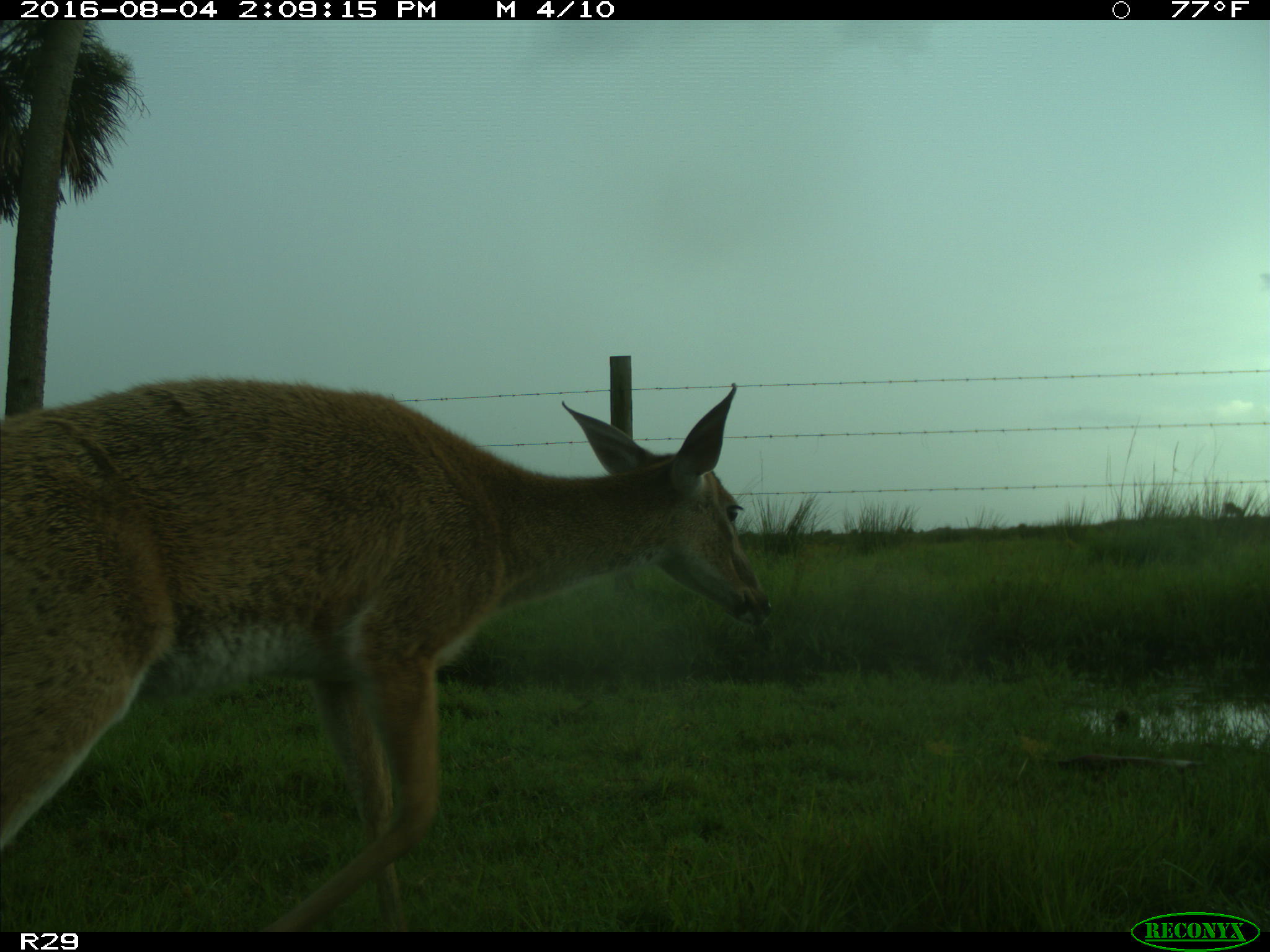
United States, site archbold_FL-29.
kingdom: Animalia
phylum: Chordata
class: Mammalia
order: Artiodactyla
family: Cervidae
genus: Odocoileus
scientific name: Odocoileus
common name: deer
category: unidentified deer